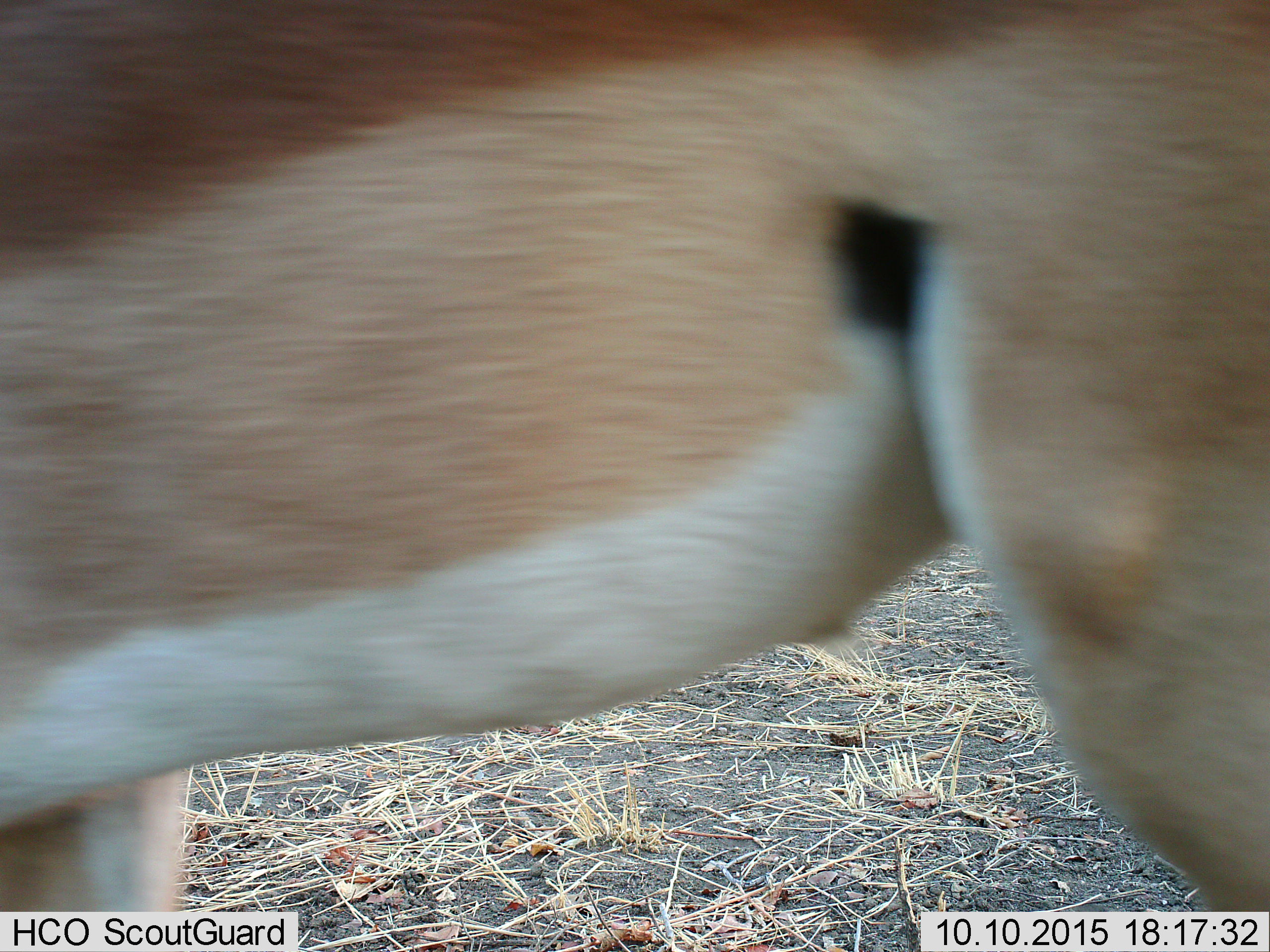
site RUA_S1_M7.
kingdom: Animalia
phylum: Chordata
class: Mammalia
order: Artiodactyla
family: Bovidae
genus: Aepyceros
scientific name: Aepyceros melampus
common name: impala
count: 1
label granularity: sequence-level